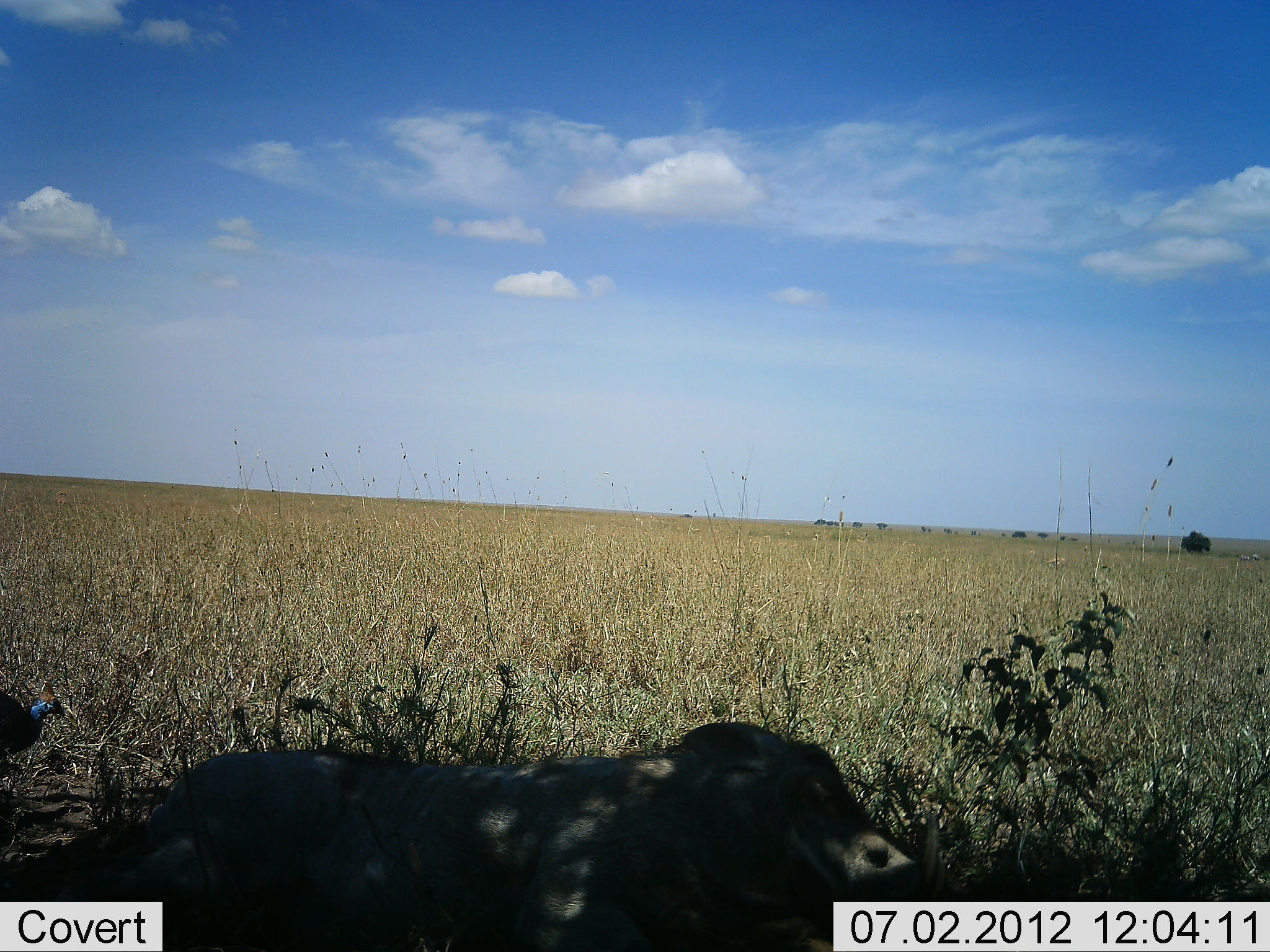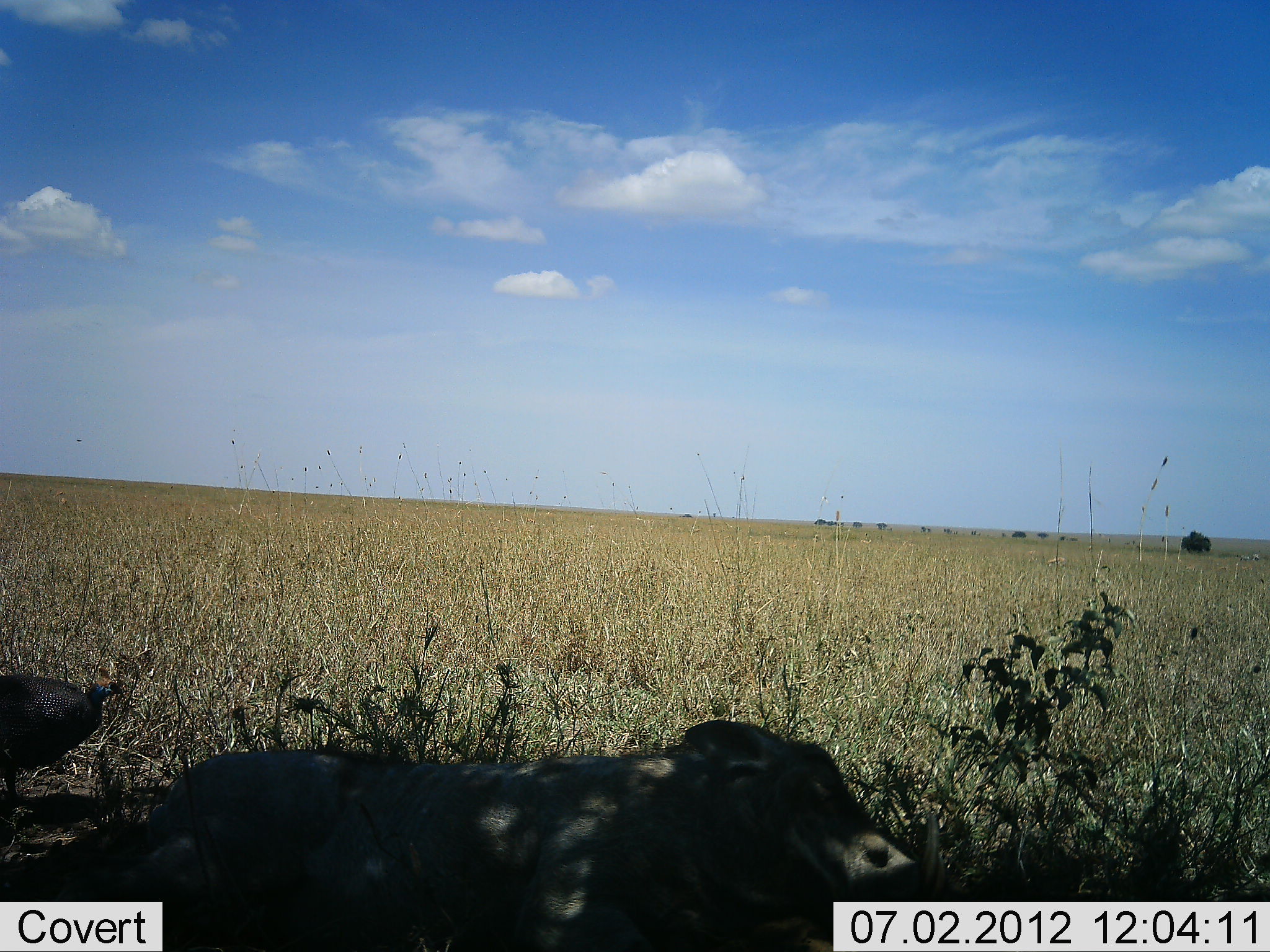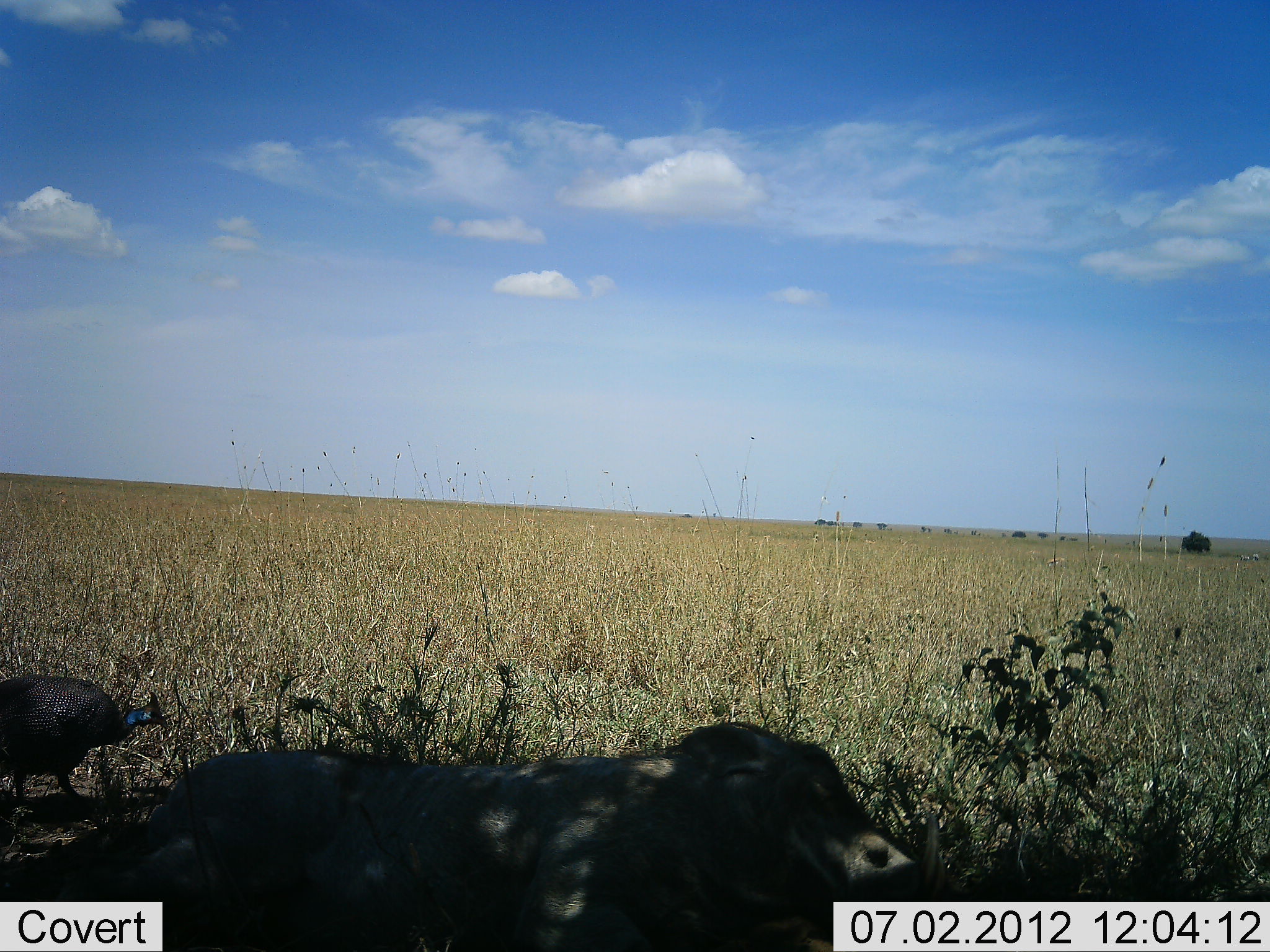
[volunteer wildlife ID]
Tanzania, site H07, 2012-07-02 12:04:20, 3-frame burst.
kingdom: Animalia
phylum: Chordata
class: Aves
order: Galliformes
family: Numididae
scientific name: Numididae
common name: guinea fowl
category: guineafowl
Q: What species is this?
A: Guineafowl (guinea fowl) (Numididae).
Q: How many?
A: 1.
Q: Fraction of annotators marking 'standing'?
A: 0%.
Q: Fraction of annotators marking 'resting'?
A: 0%.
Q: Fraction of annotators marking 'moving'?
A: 91%.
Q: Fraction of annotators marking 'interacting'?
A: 0%.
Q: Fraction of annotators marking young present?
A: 0%.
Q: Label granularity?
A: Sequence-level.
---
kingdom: Animalia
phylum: Chordata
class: Mammalia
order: Artiodactyla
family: Suidae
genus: Phacochoerus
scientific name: Phacochoerus africanus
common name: warthog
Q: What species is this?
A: Warthog (Phacochoerus africanus).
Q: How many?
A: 1.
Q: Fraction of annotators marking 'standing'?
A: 10%.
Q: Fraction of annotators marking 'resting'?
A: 90%.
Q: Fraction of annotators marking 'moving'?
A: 0%.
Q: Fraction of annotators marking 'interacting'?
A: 0%.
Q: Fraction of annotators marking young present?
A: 0%.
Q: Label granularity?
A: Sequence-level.